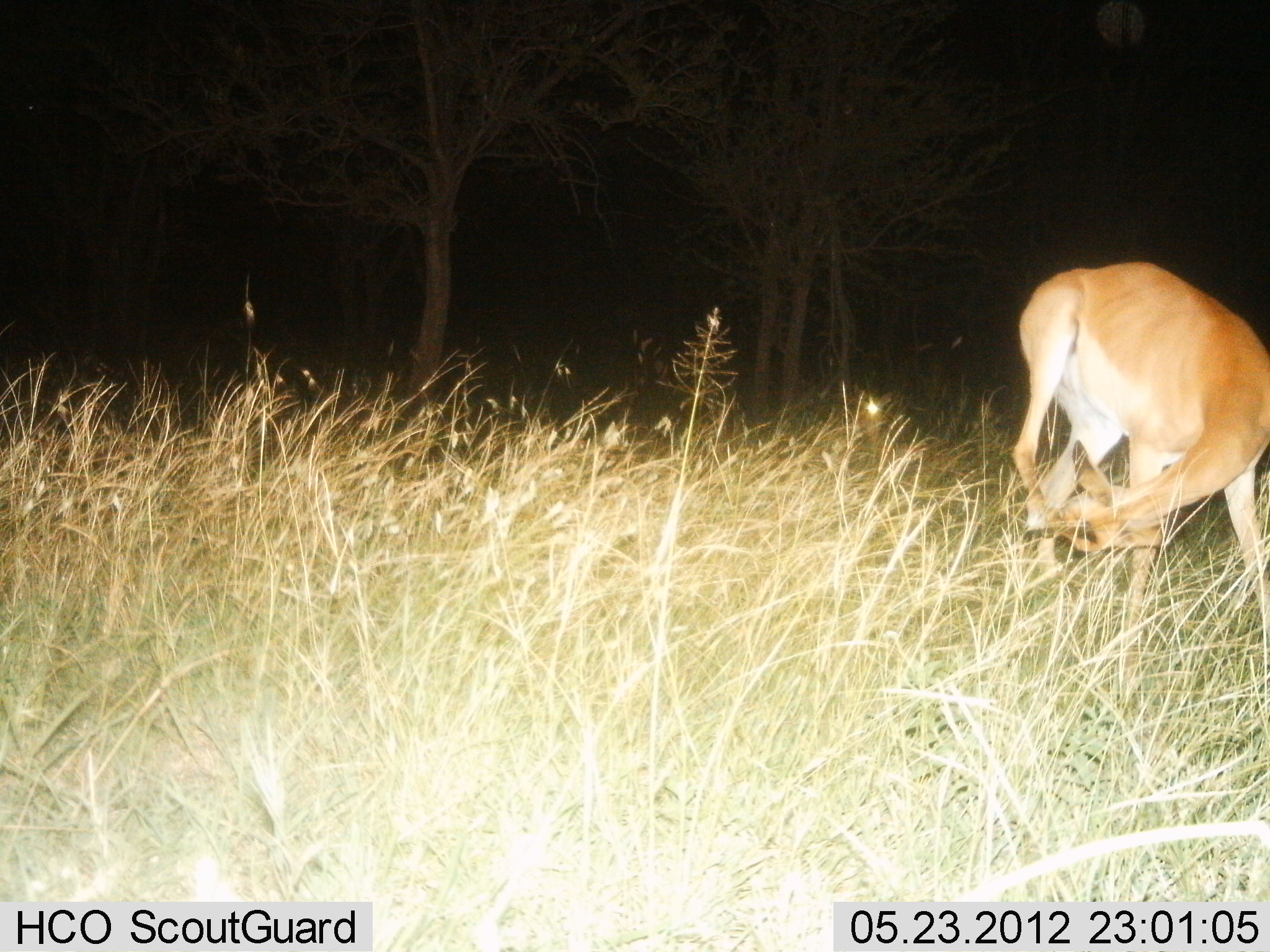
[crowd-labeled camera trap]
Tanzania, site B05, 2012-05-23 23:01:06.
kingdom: Animalia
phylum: Chordata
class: Mammalia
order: Artiodactyla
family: Bovidae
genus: Aepyceros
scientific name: Aepyceros melampus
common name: impala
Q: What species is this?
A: Impala (Aepyceros melampus).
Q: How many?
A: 1.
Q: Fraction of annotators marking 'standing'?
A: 78%.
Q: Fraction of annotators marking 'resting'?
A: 0%.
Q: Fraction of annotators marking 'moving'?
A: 11%.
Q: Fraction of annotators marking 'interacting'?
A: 11%.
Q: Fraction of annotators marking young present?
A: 0%.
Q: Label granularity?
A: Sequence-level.